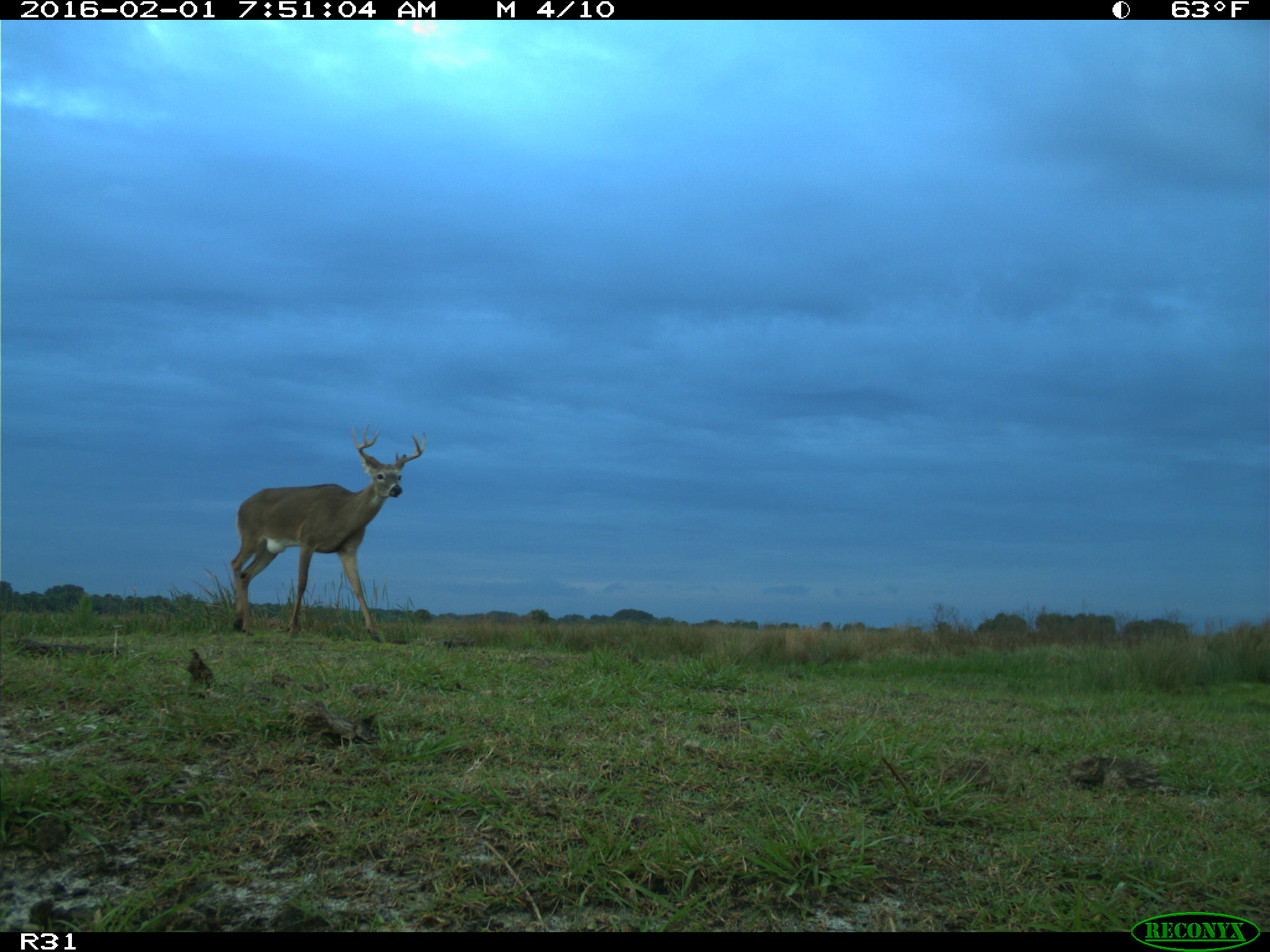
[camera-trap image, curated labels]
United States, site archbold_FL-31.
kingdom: Animalia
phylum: Chordata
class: Mammalia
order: Artiodactyla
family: Cervidae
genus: Odocoileus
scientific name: Odocoileus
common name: deer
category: unidentified deer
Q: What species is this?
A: Unidentified deer (deer) (Odocoileus).